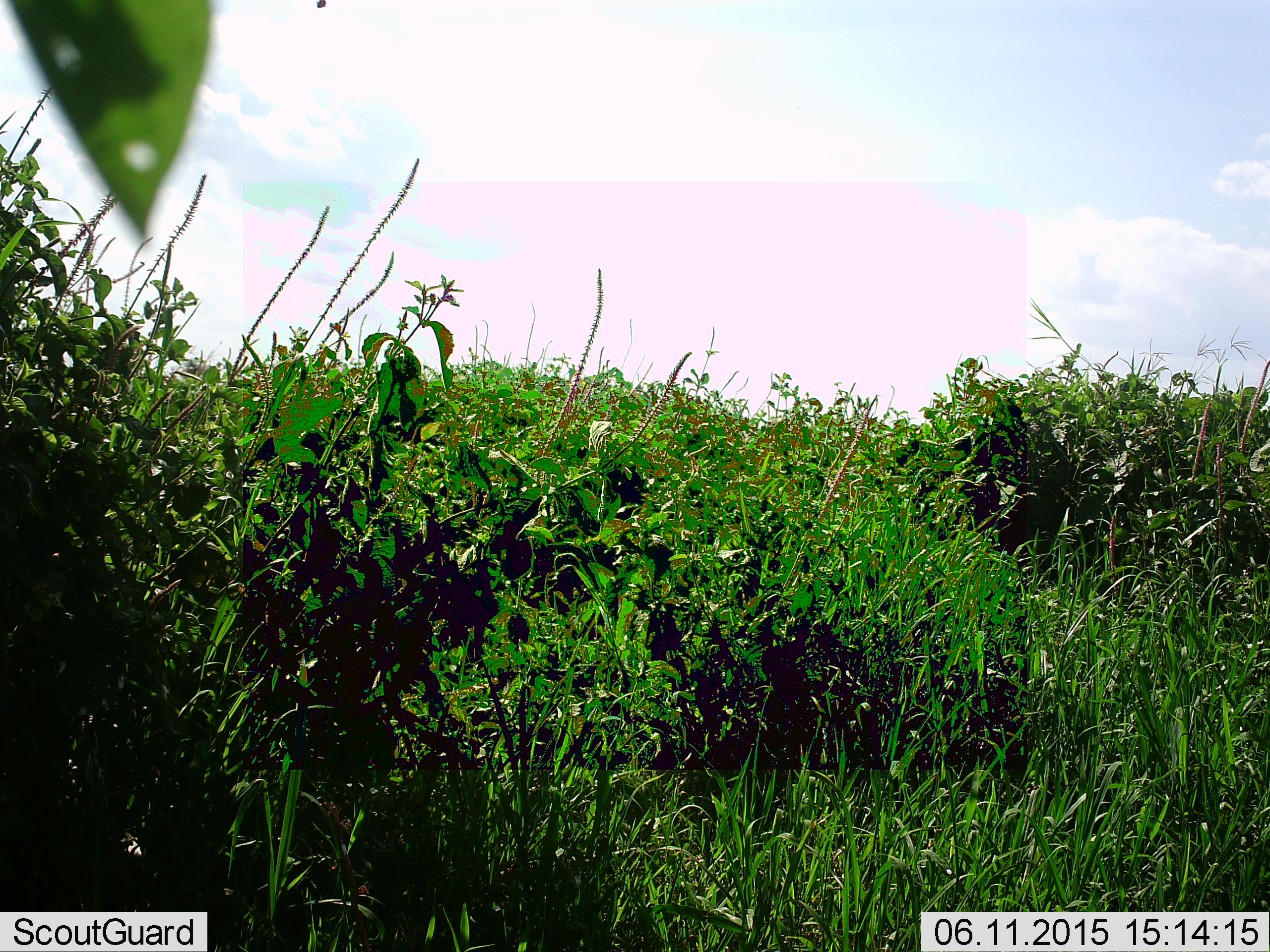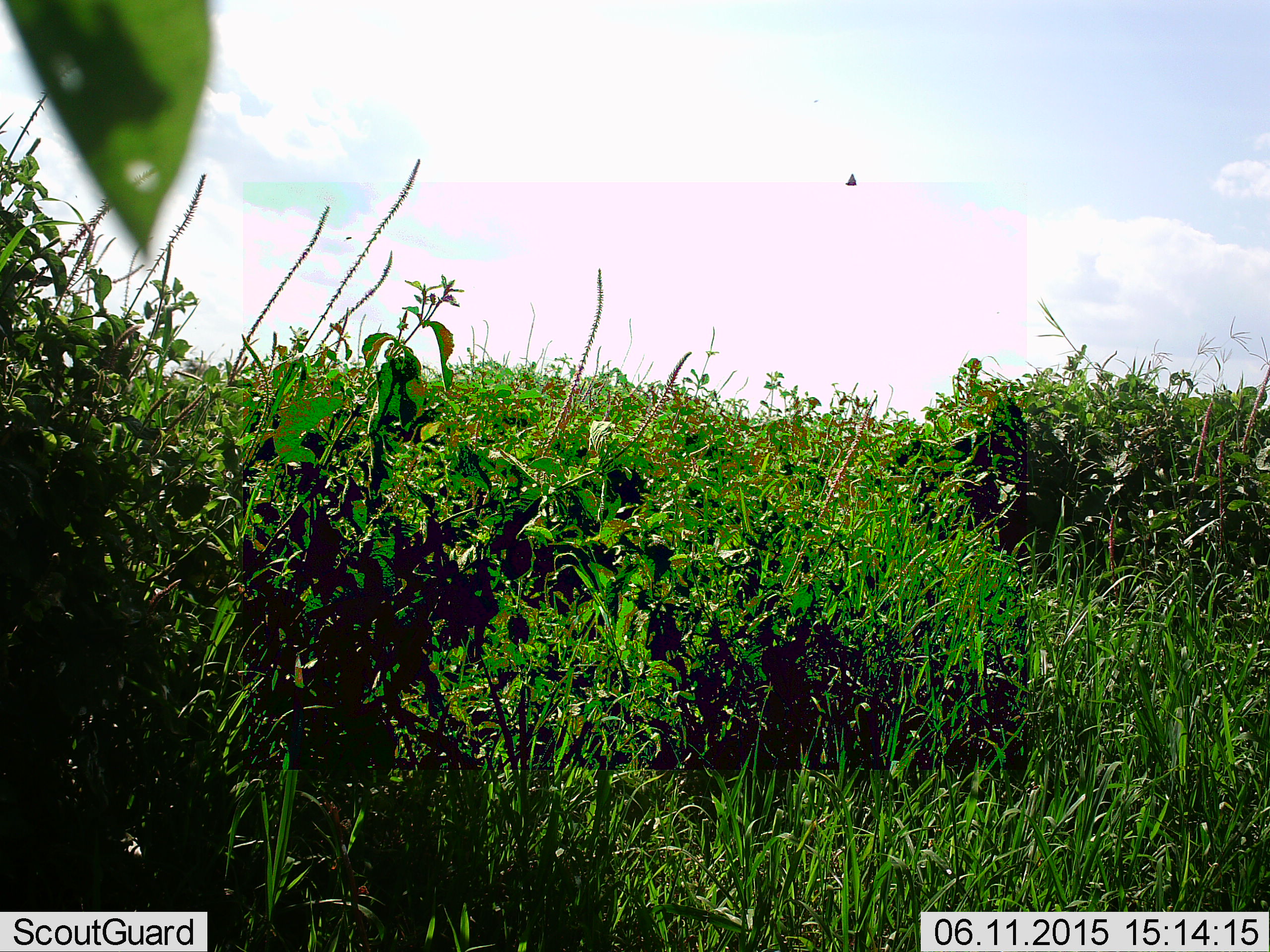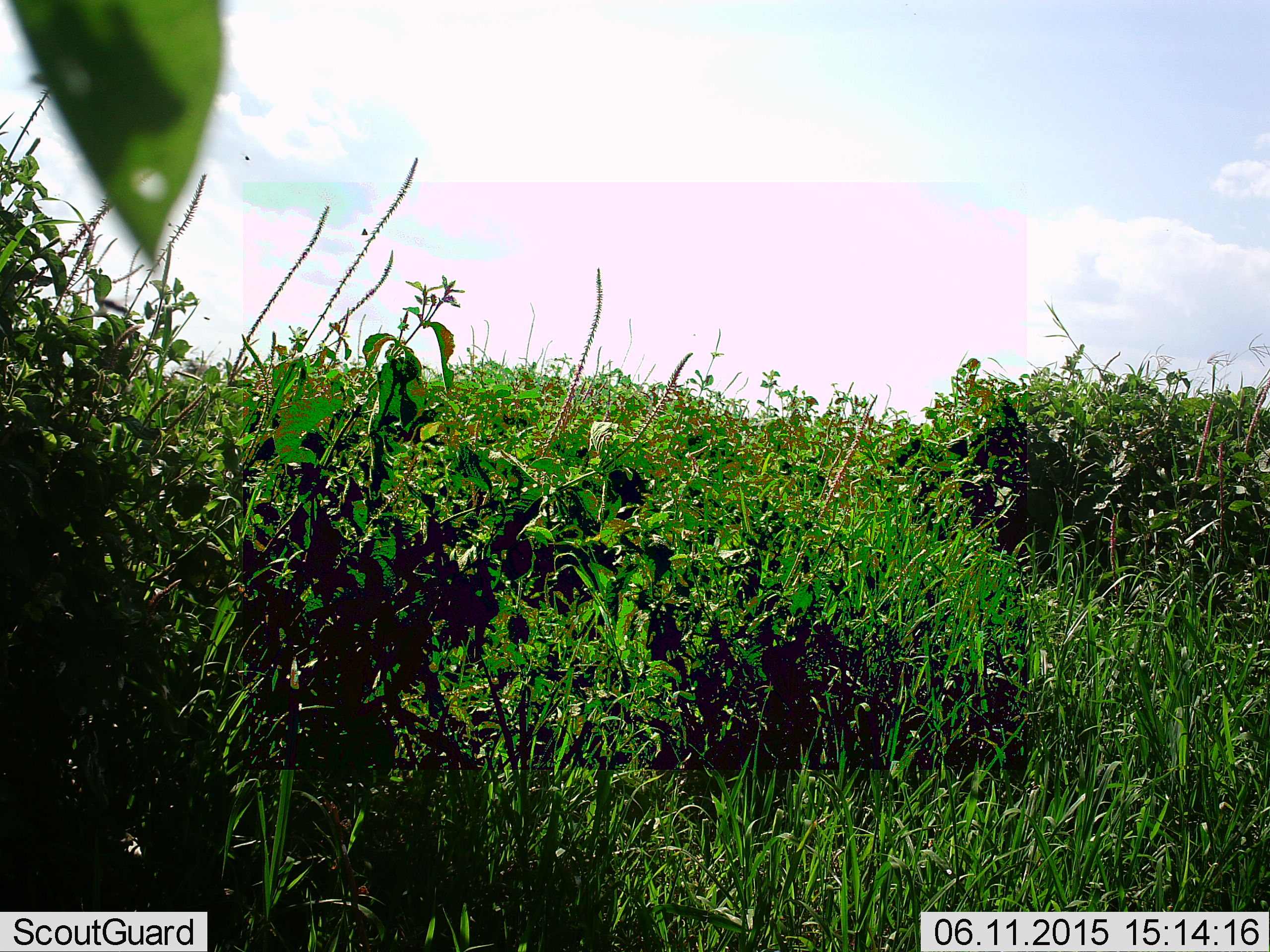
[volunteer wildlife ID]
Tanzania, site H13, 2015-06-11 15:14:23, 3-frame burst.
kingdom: Animalia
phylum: Arthropoda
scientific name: Arthropoda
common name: arthropods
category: insectspider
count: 1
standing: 0%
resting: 0%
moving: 100%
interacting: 0%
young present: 0%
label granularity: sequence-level